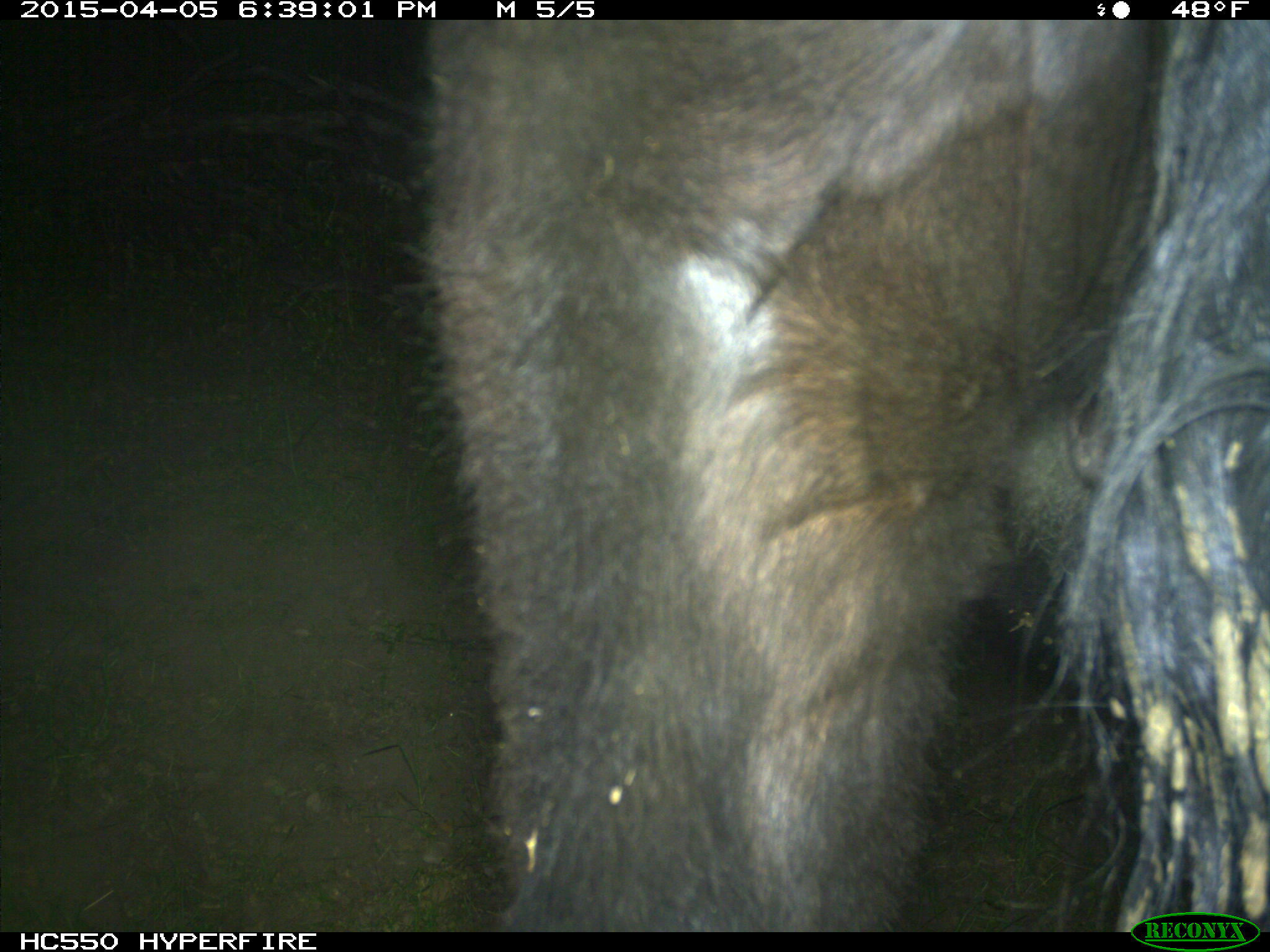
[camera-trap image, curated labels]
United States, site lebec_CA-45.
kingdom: Animalia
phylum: Chordata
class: Mammalia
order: Artiodactyla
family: Bovidae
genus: Bos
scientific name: Bos taurus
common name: domestic cow